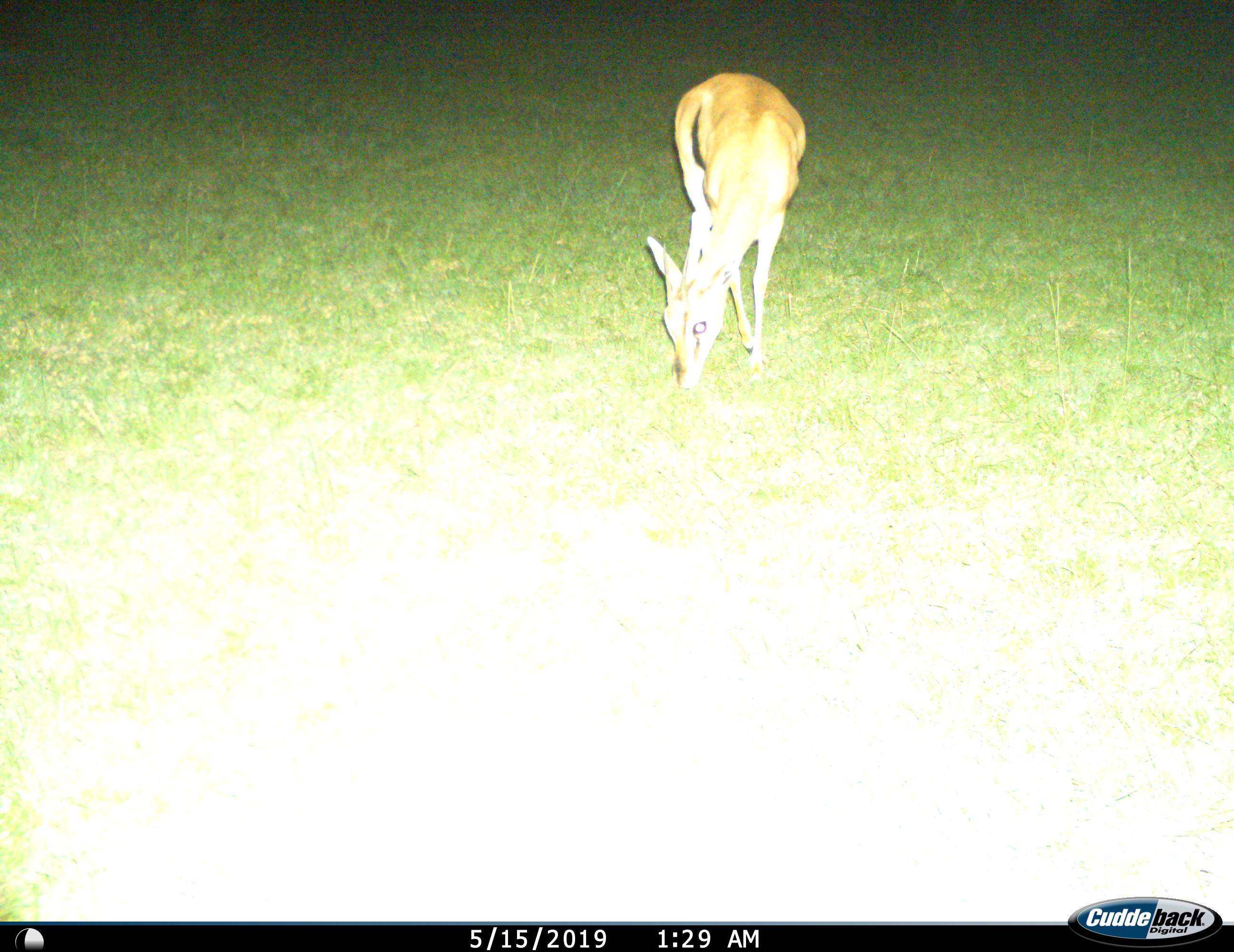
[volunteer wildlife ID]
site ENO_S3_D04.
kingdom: Animalia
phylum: Chordata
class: Mammalia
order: Artiodactyla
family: Bovidae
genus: Eudorcas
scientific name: Eudorcas thomsonii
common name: thomson's gazelle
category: gazellethomsons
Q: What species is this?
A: Gazellethomsons (thomson's gazelle) (Eudorcas thomsonii).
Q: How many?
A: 1.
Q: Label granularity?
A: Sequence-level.